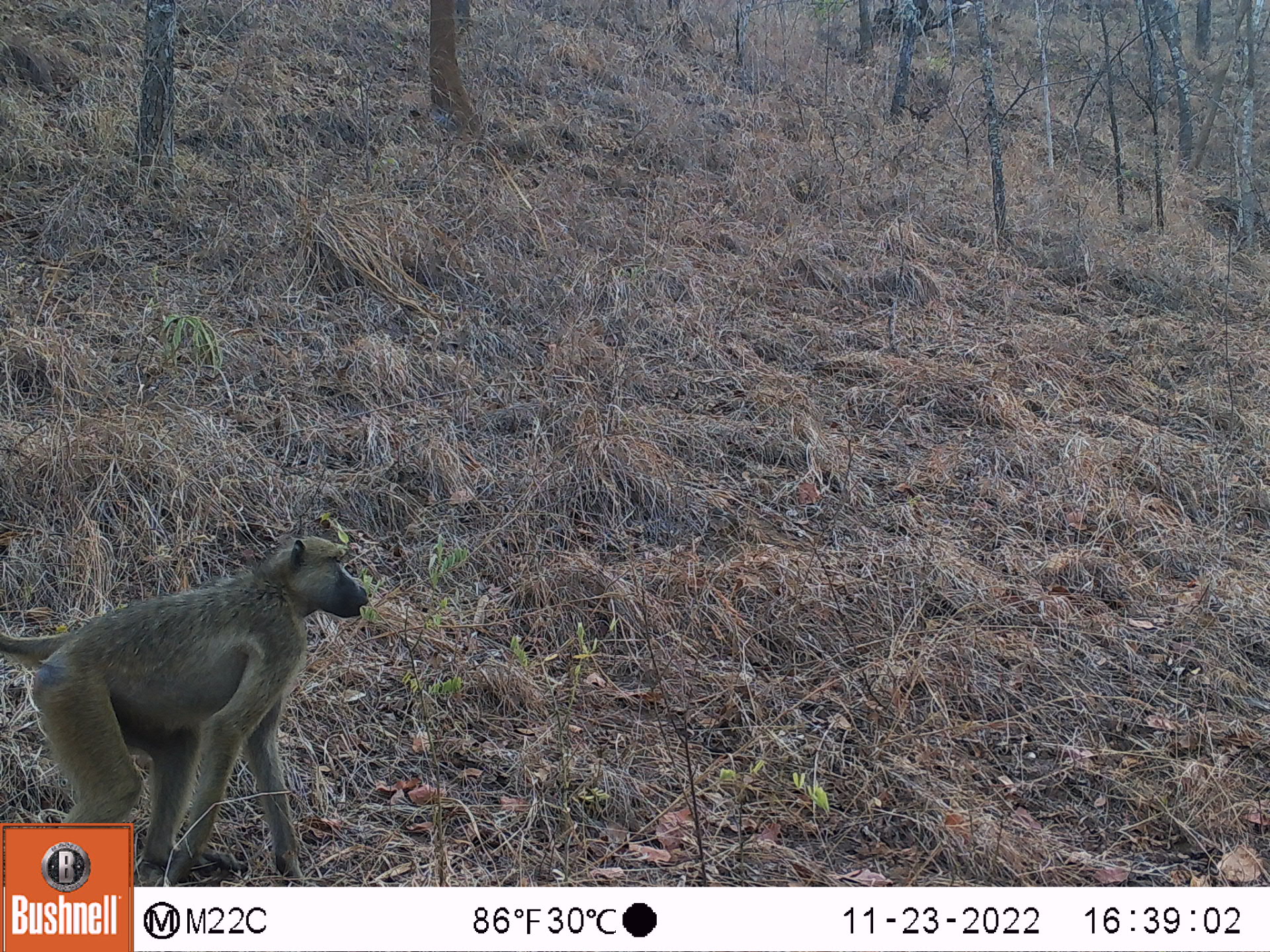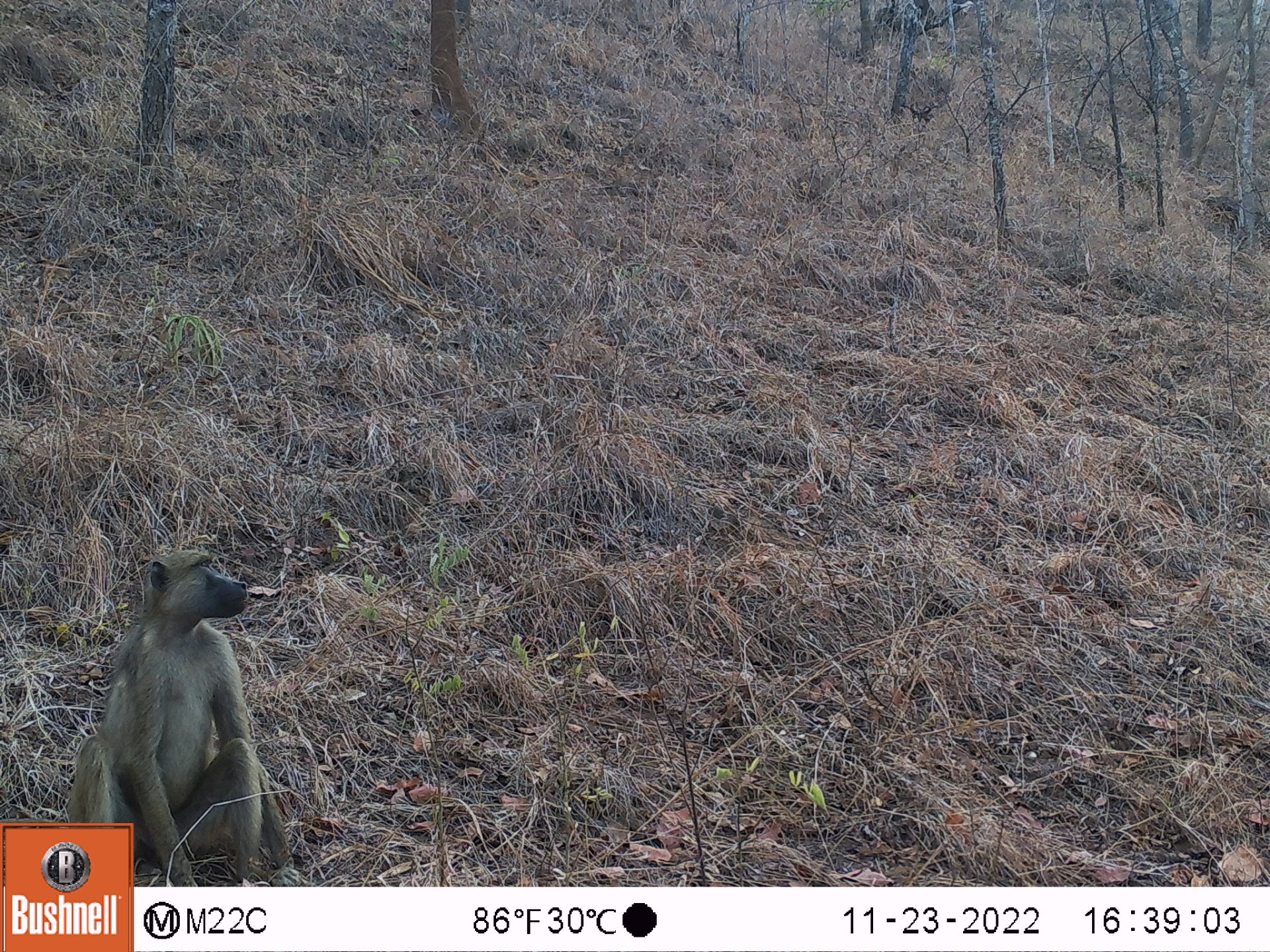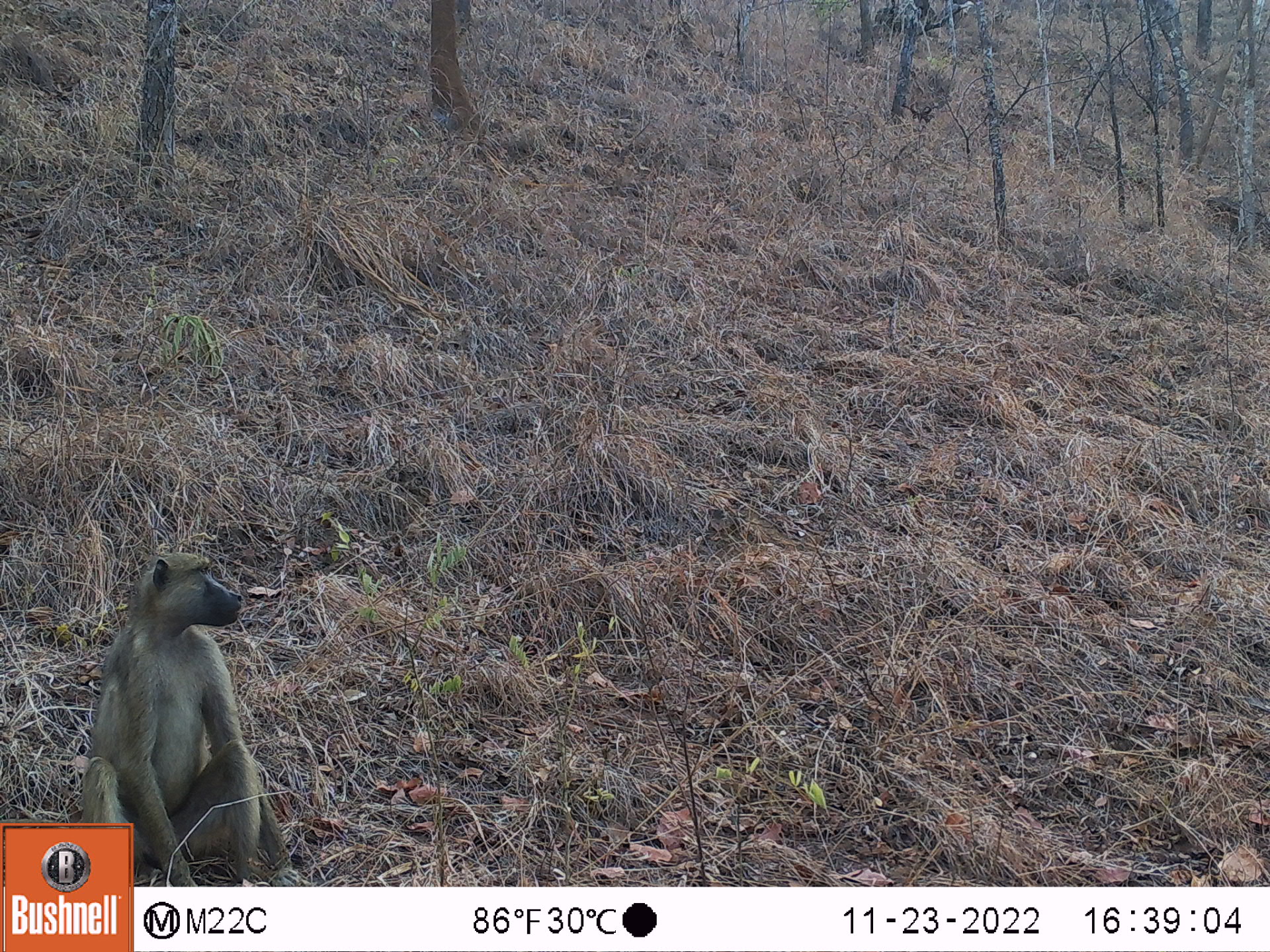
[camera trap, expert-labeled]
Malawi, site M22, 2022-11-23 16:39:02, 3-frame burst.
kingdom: Animalia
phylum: Chordata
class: Mammalia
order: Primates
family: Cercopithecidae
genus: Papio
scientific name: Papio cynocephalus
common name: yellow baboon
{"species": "yellow baboon (Papio cynocephalus)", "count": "1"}